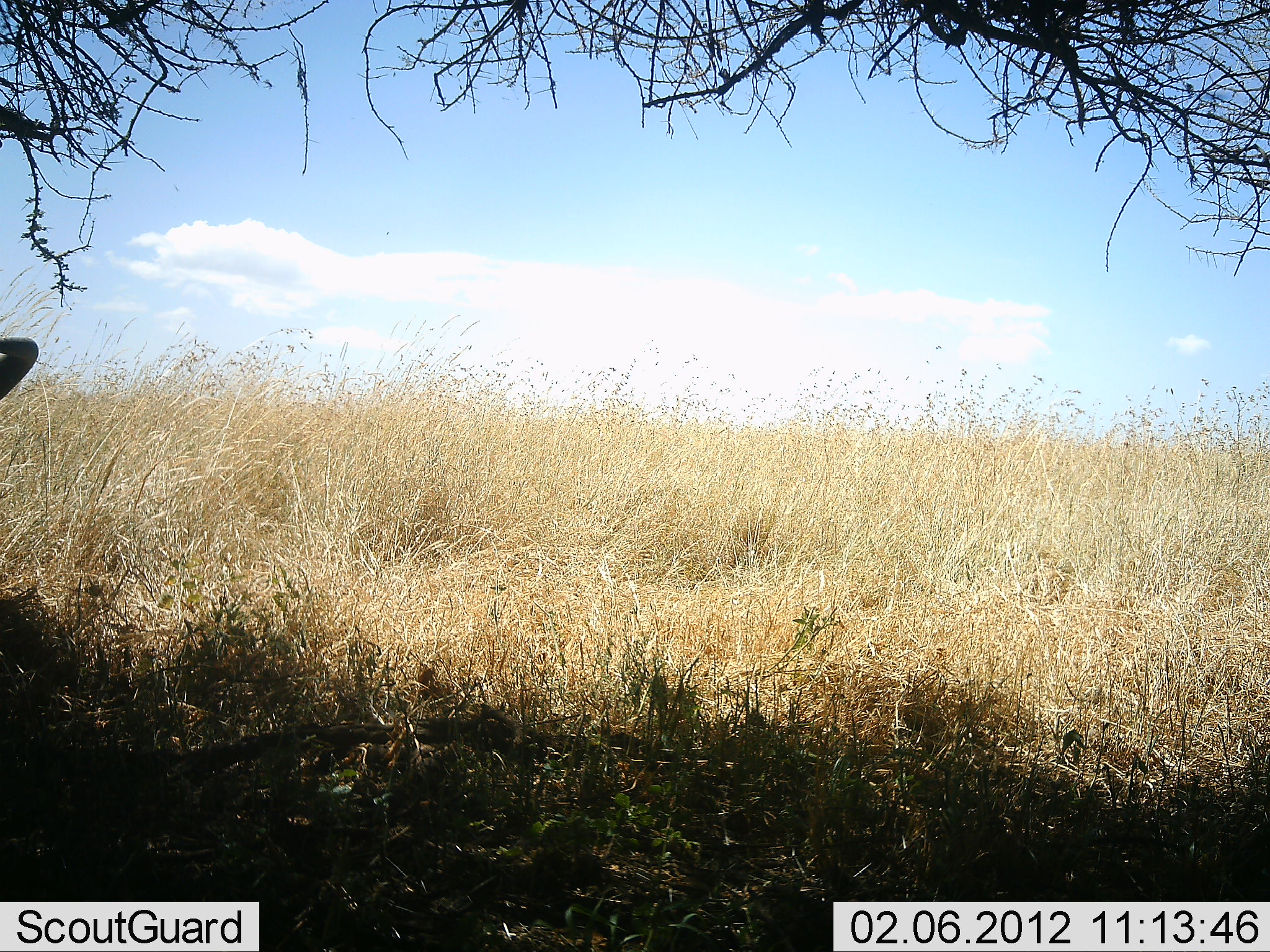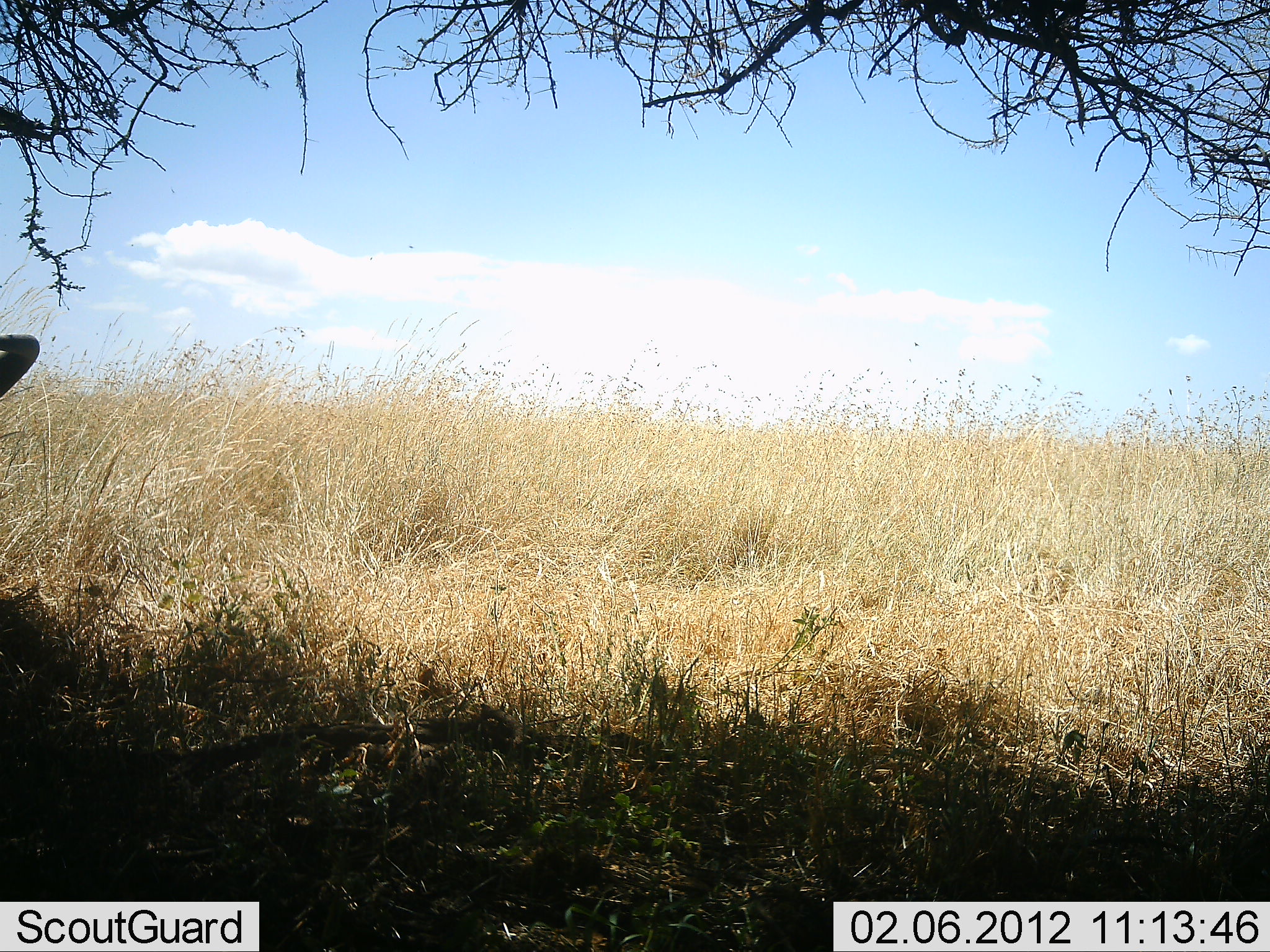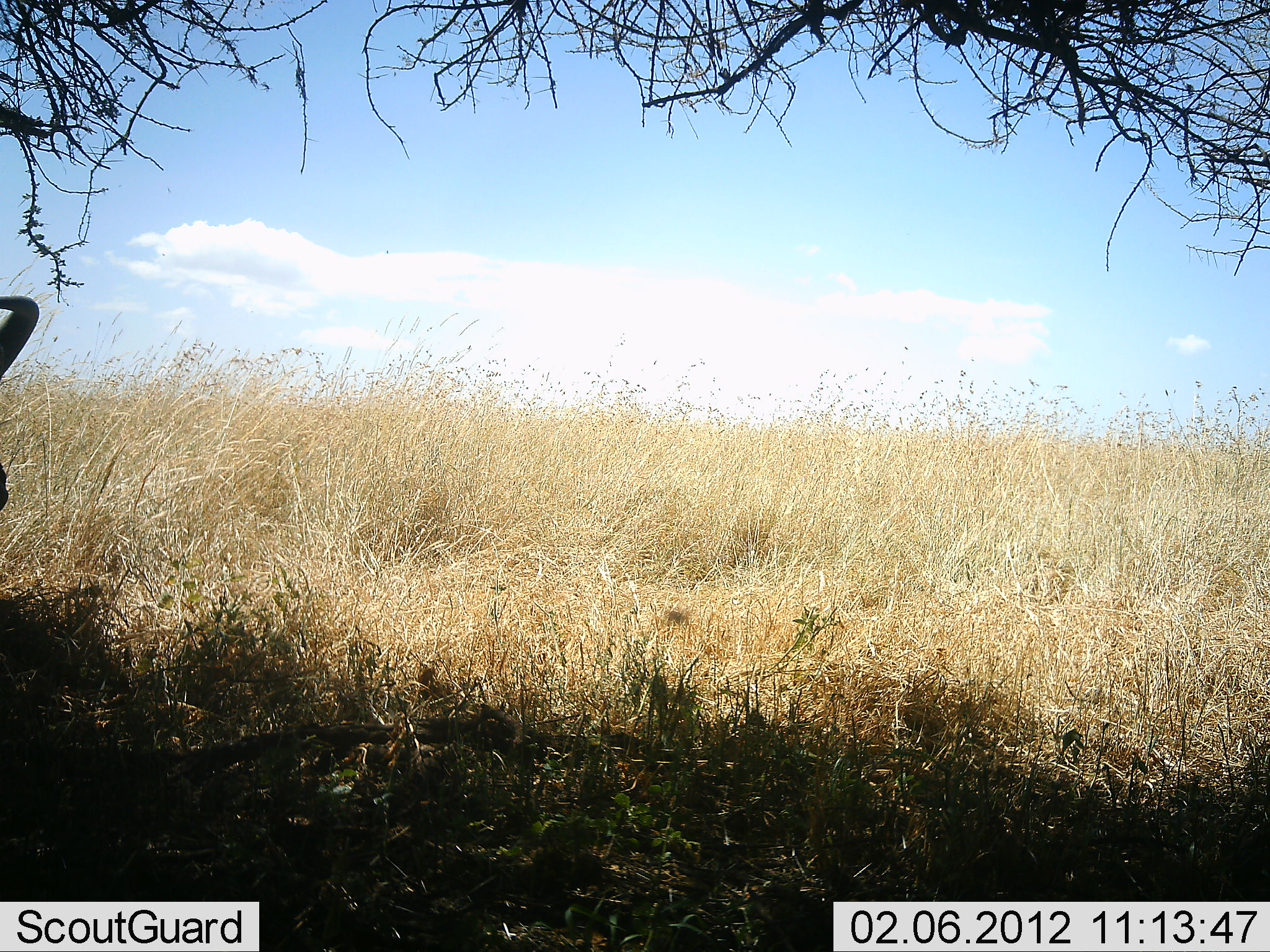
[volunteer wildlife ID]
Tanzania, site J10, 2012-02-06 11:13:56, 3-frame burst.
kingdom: Animalia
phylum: Chordata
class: Mammalia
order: Artiodactyla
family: Bovidae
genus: Connochaetes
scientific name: Connochaetes taurinus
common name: blue wildebeest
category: wildebeest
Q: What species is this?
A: Wildebeest (blue wildebeest) (Connochaetes taurinus).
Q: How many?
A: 1.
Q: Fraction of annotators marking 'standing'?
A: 62%.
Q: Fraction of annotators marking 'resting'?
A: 38%.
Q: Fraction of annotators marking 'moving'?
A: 0%.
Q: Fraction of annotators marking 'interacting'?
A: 0%.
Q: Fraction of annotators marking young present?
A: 0%.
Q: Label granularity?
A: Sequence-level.